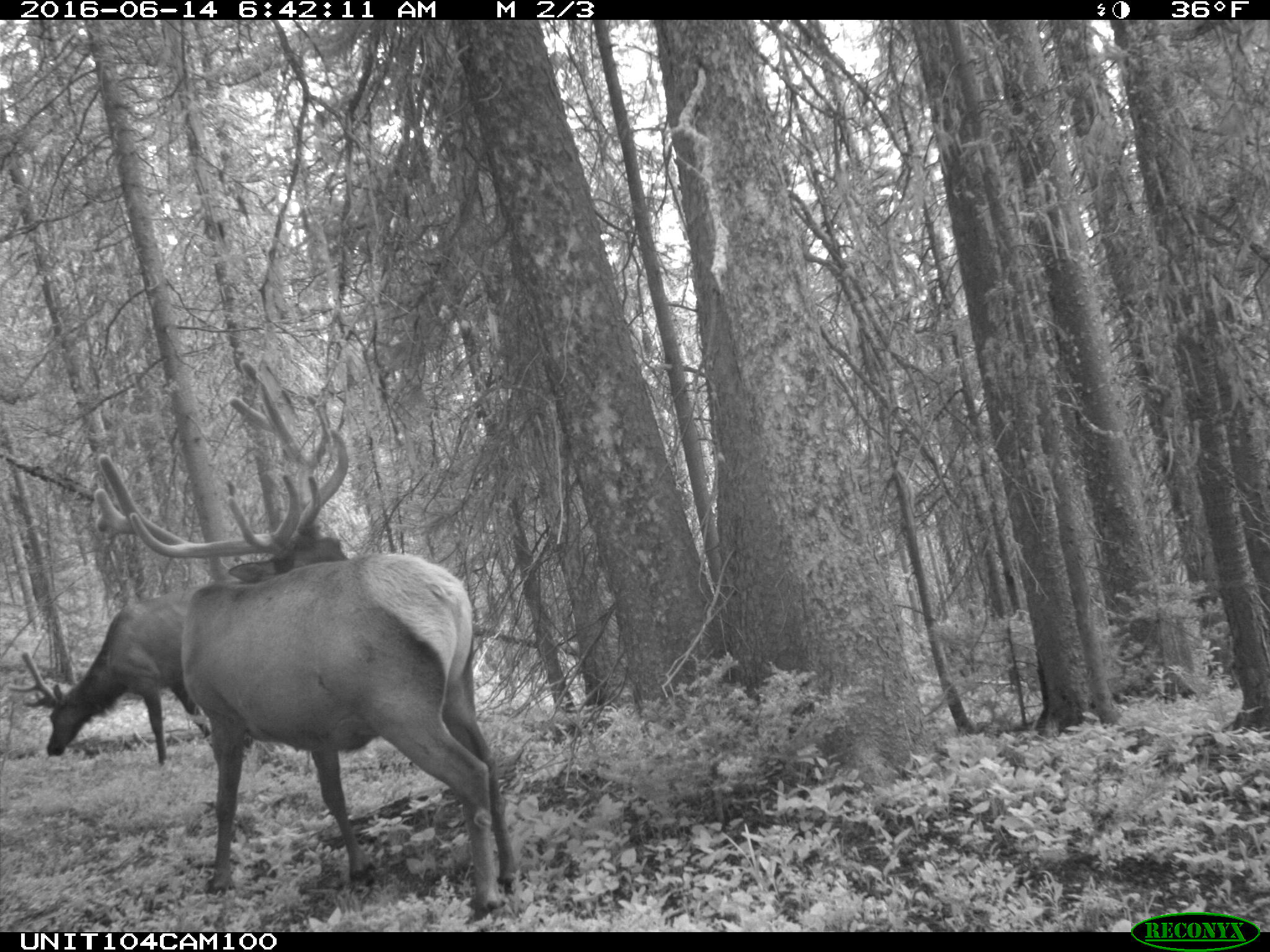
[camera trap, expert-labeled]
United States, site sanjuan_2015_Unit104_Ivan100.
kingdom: Animalia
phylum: Chordata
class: Mammalia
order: Artiodactyla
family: Cervidae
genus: Cervus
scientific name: Cervus elaphus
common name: red deer